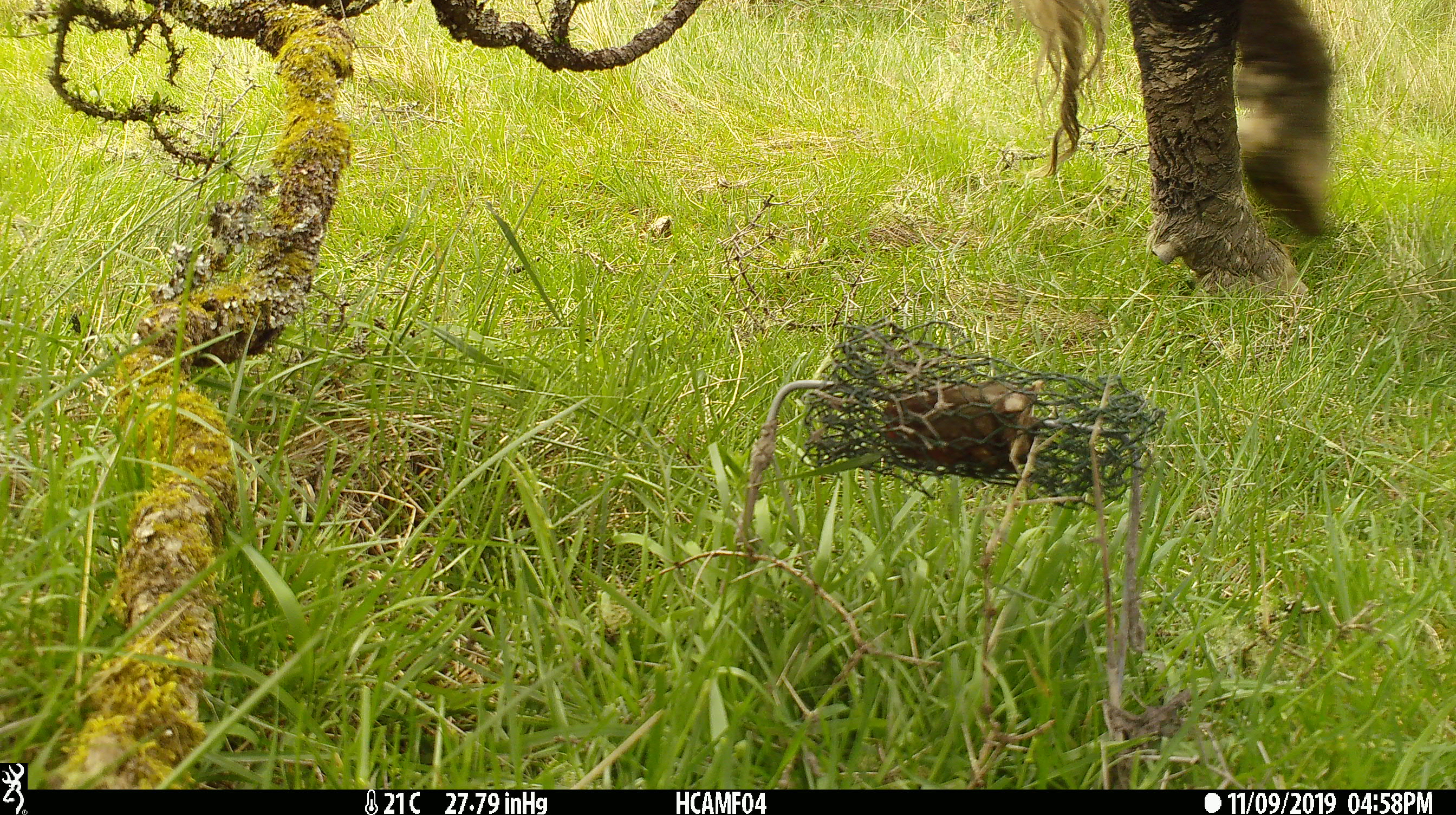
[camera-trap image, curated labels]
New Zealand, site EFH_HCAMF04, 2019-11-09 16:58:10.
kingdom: Animalia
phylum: Chordata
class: Mammalia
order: Artiodactyla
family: Bovidae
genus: Bos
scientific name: Bos taurus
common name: domestic cow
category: cow